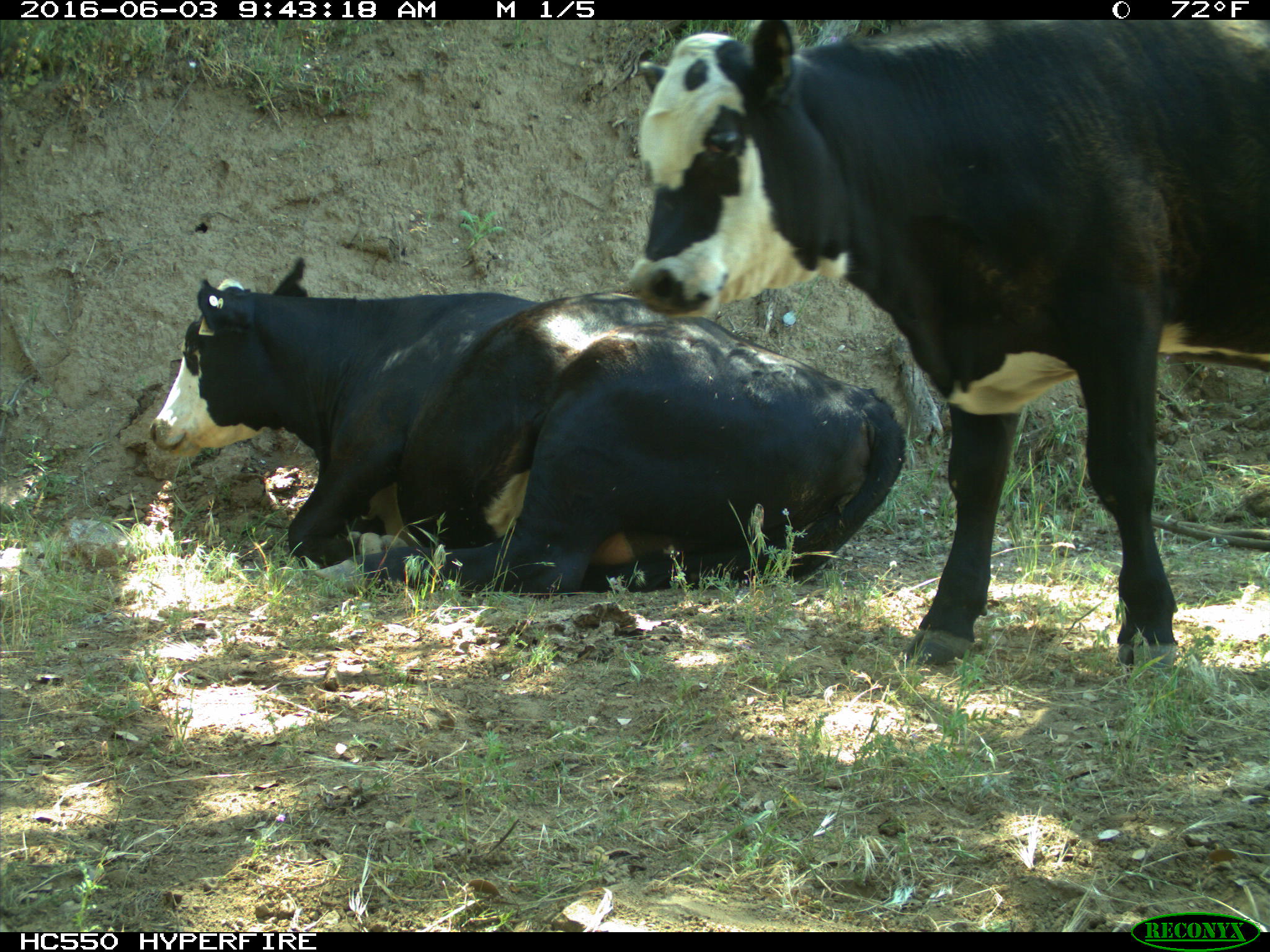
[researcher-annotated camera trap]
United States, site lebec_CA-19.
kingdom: Animalia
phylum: Chordata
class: Mammalia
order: Artiodactyla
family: Bovidae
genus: Bos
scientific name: Bos taurus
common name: domestic cow